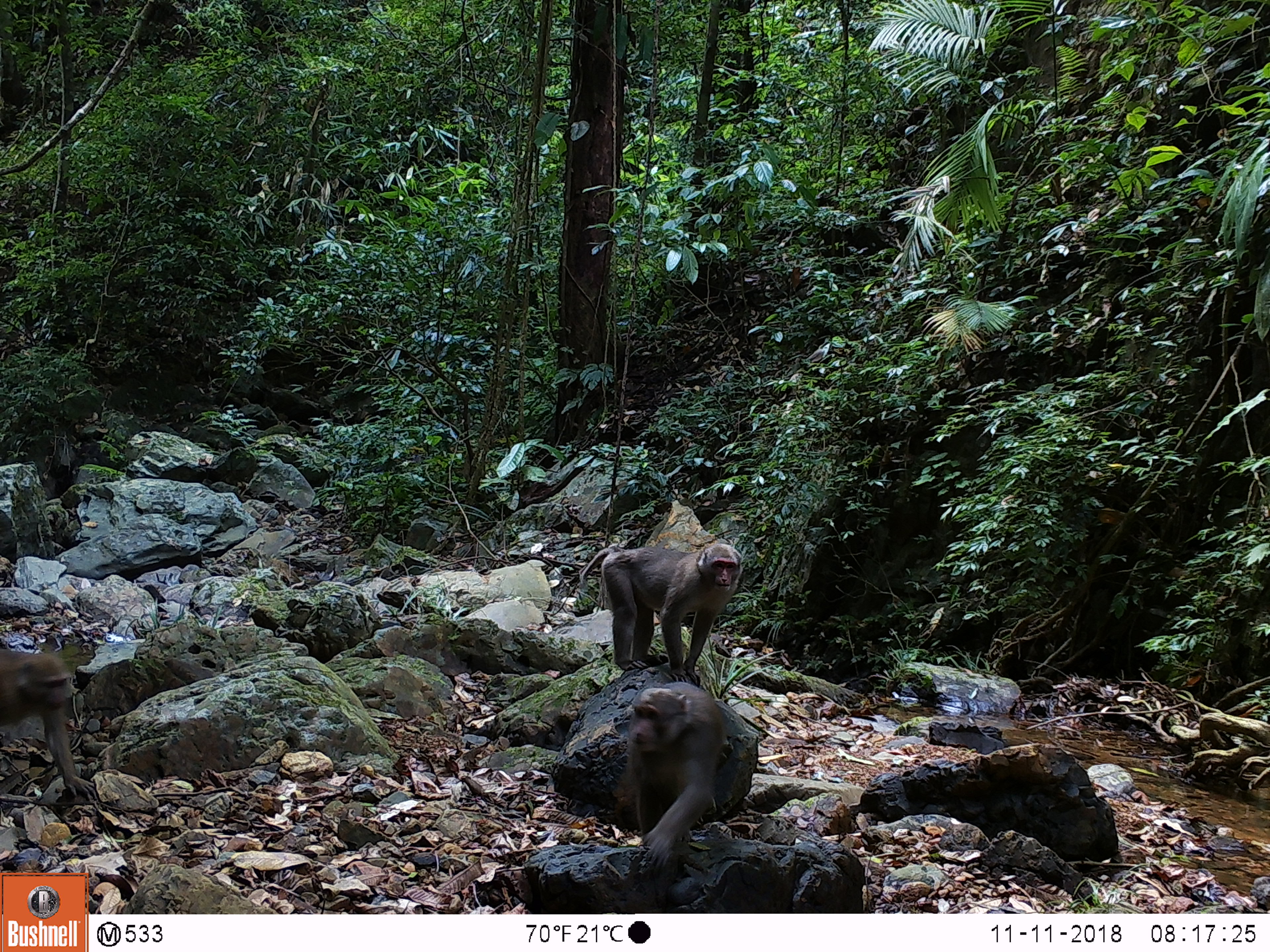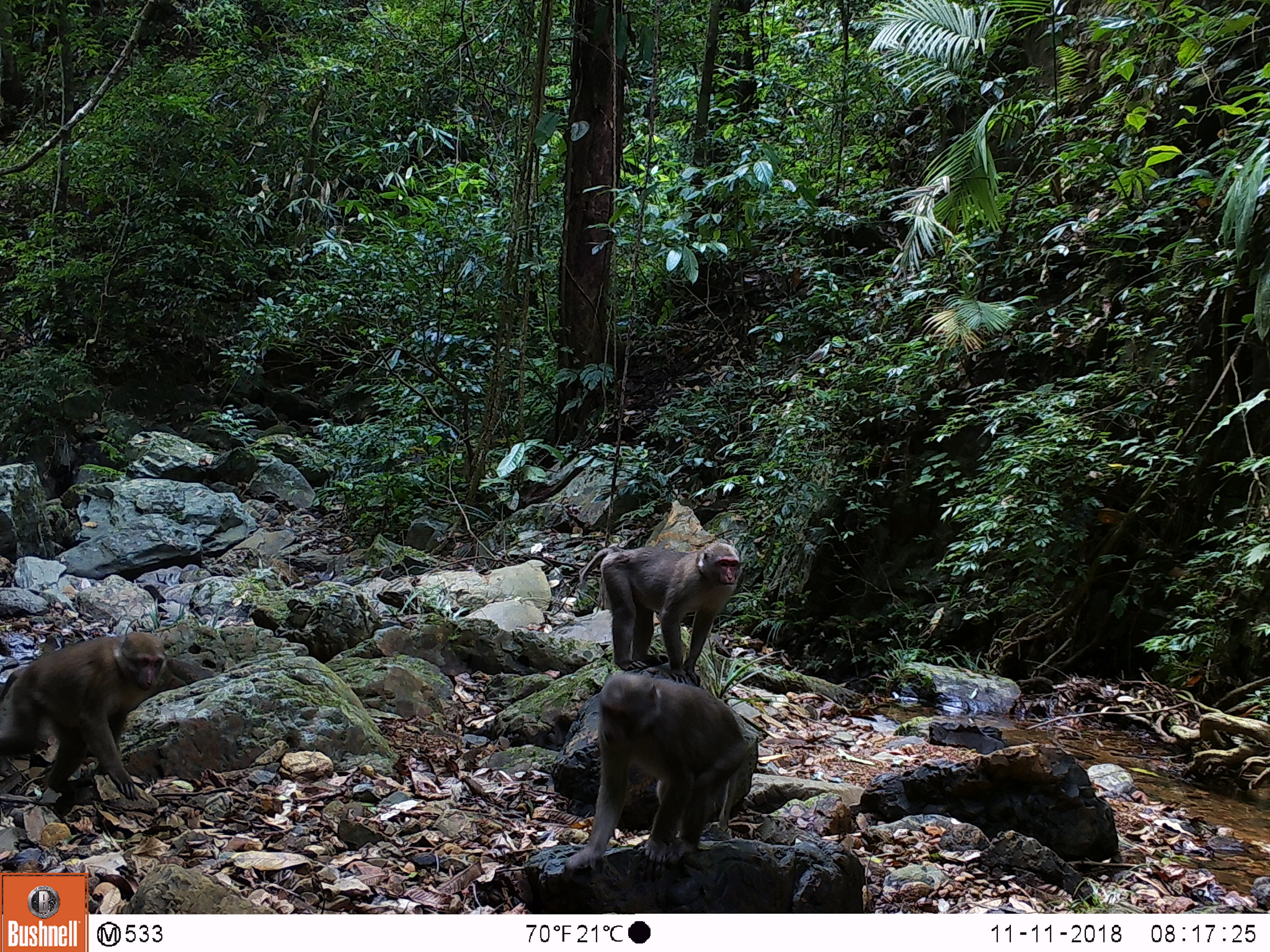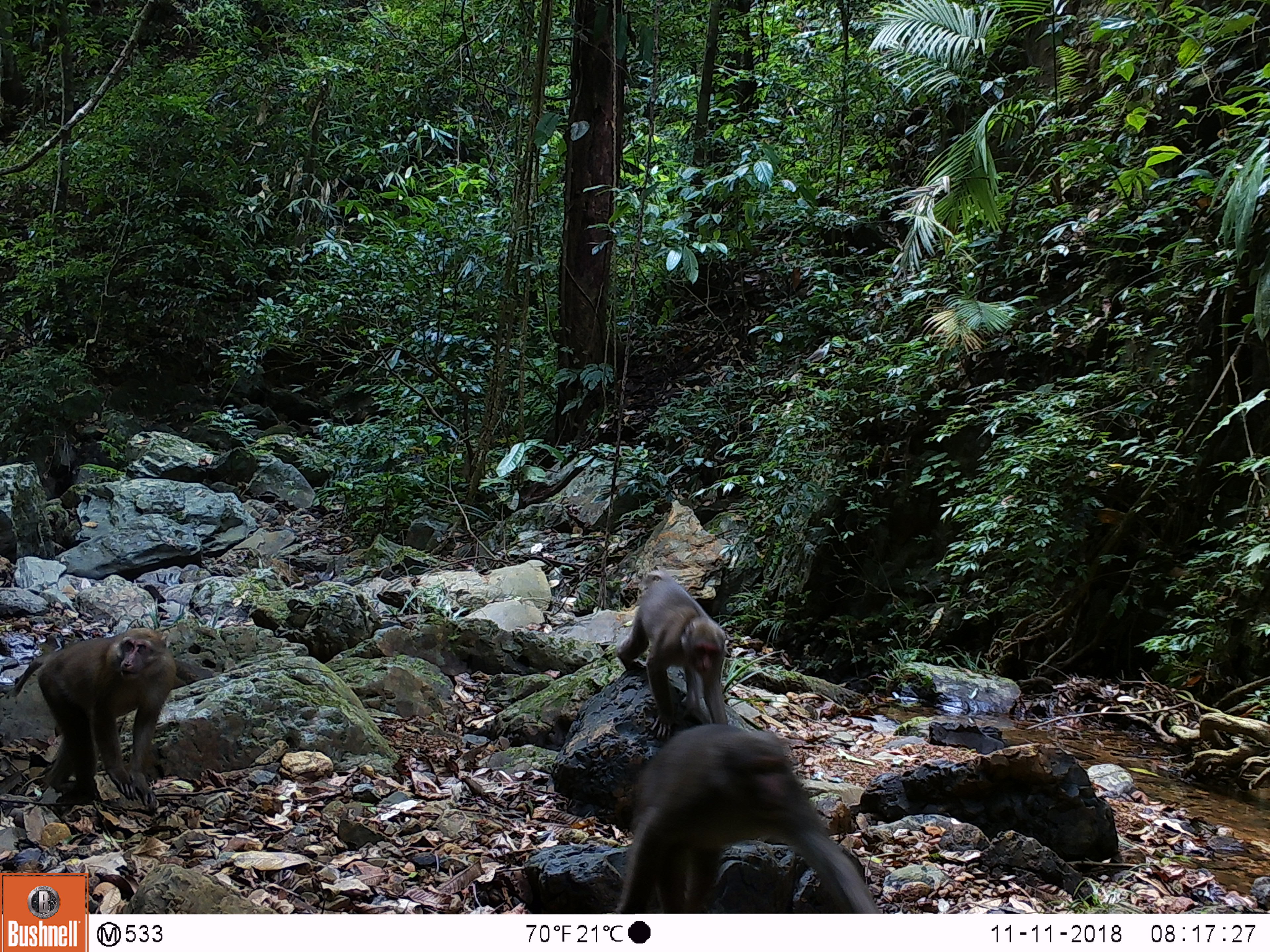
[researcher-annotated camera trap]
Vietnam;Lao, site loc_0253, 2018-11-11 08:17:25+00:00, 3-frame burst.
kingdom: Animalia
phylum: Chordata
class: Mammalia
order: Primates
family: Cercopithecidae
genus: Macaca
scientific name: Macaca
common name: macaques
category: assam or rhesus macaque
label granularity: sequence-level